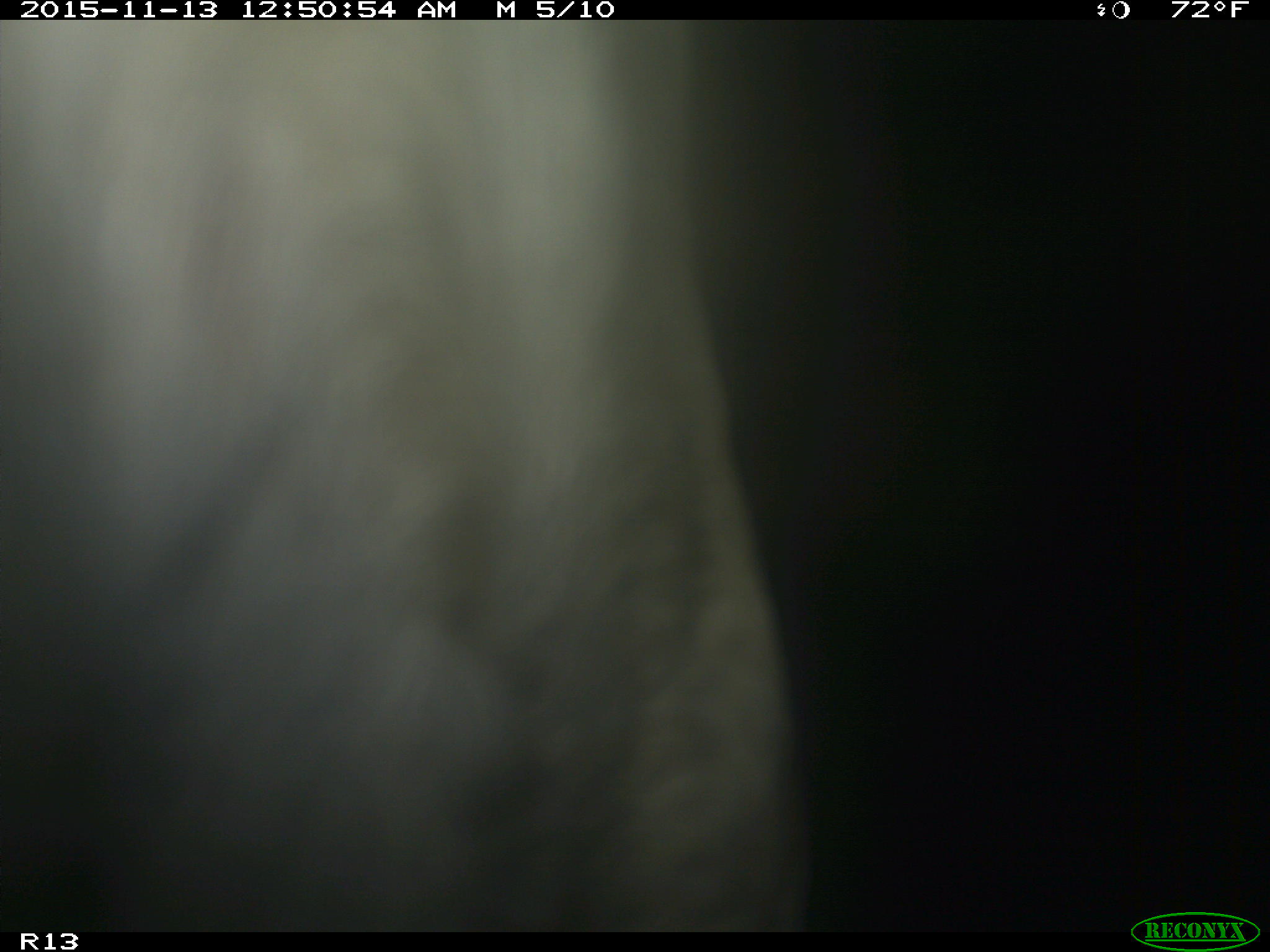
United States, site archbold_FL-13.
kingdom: Animalia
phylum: Chordata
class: Mammalia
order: Artiodactyla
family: Bovidae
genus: Bos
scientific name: Bos taurus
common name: domestic cow